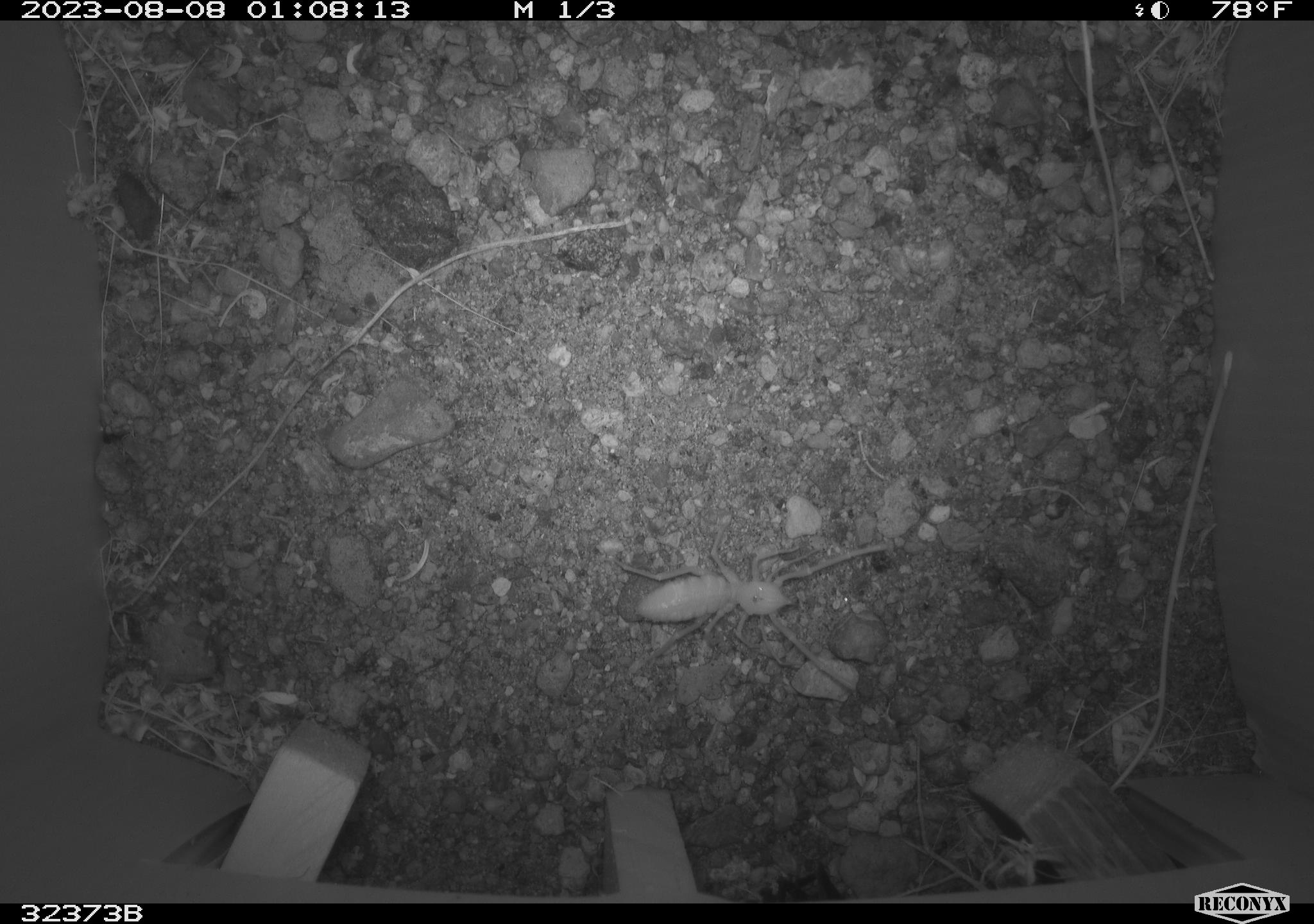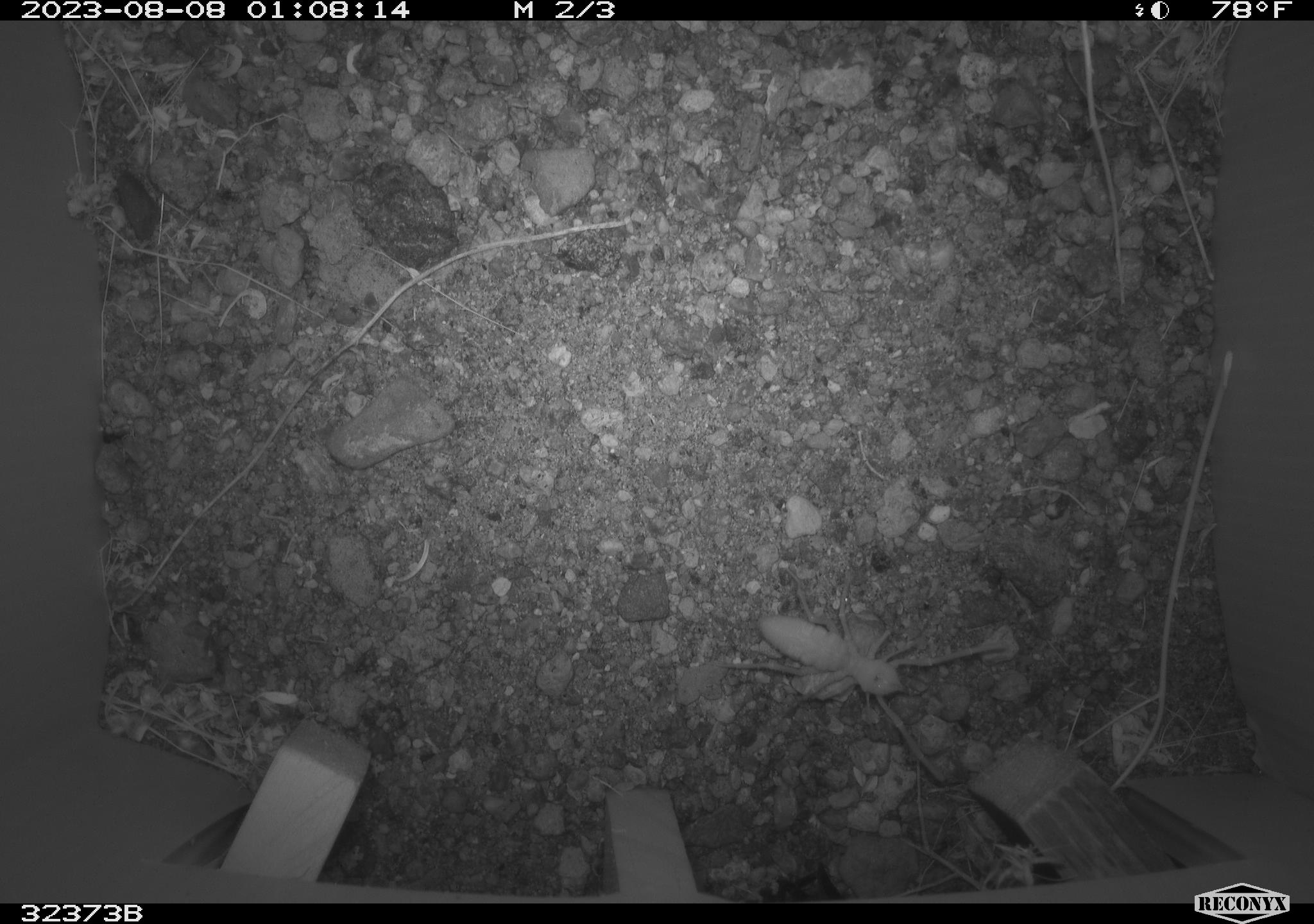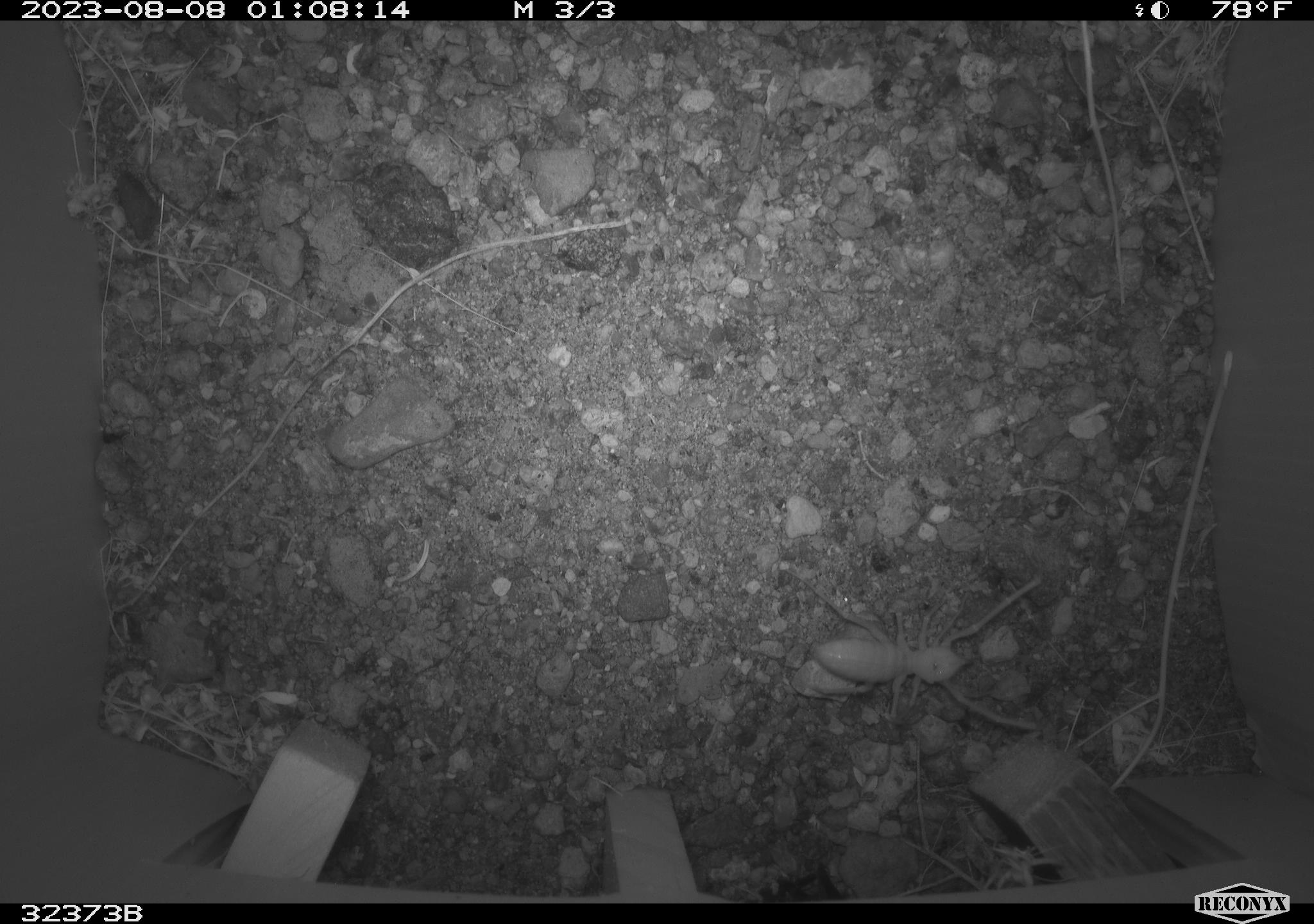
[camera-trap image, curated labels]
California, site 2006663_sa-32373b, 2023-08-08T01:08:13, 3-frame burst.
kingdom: Animalia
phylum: Arthropoda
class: Arachnida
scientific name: Arachnida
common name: arachnids